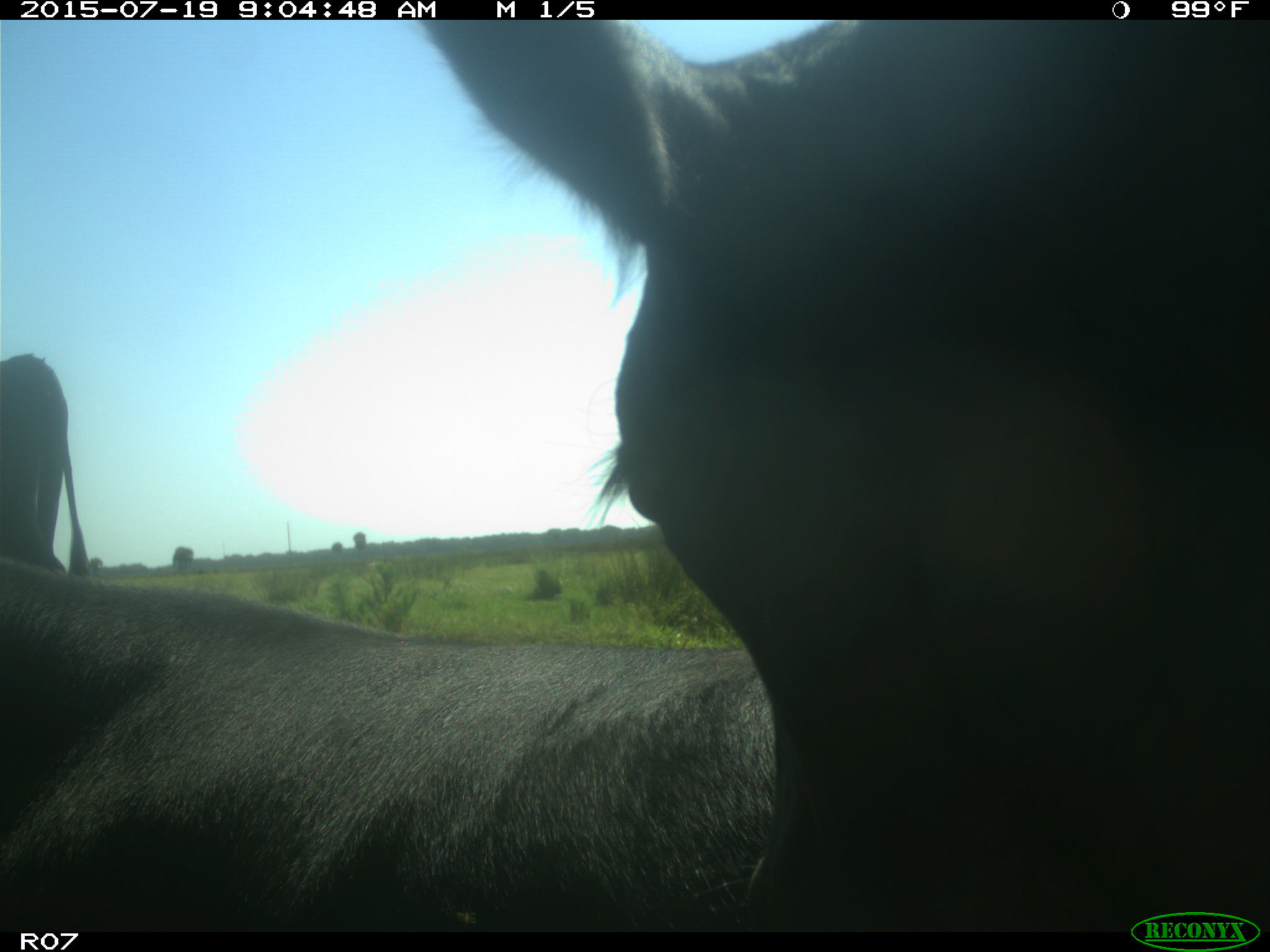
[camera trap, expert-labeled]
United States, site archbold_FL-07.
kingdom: Animalia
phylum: Chordata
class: Mammalia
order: Artiodactyla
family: Bovidae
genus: Bos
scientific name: Bos taurus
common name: domestic cow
Bos taurus (domestic cow).